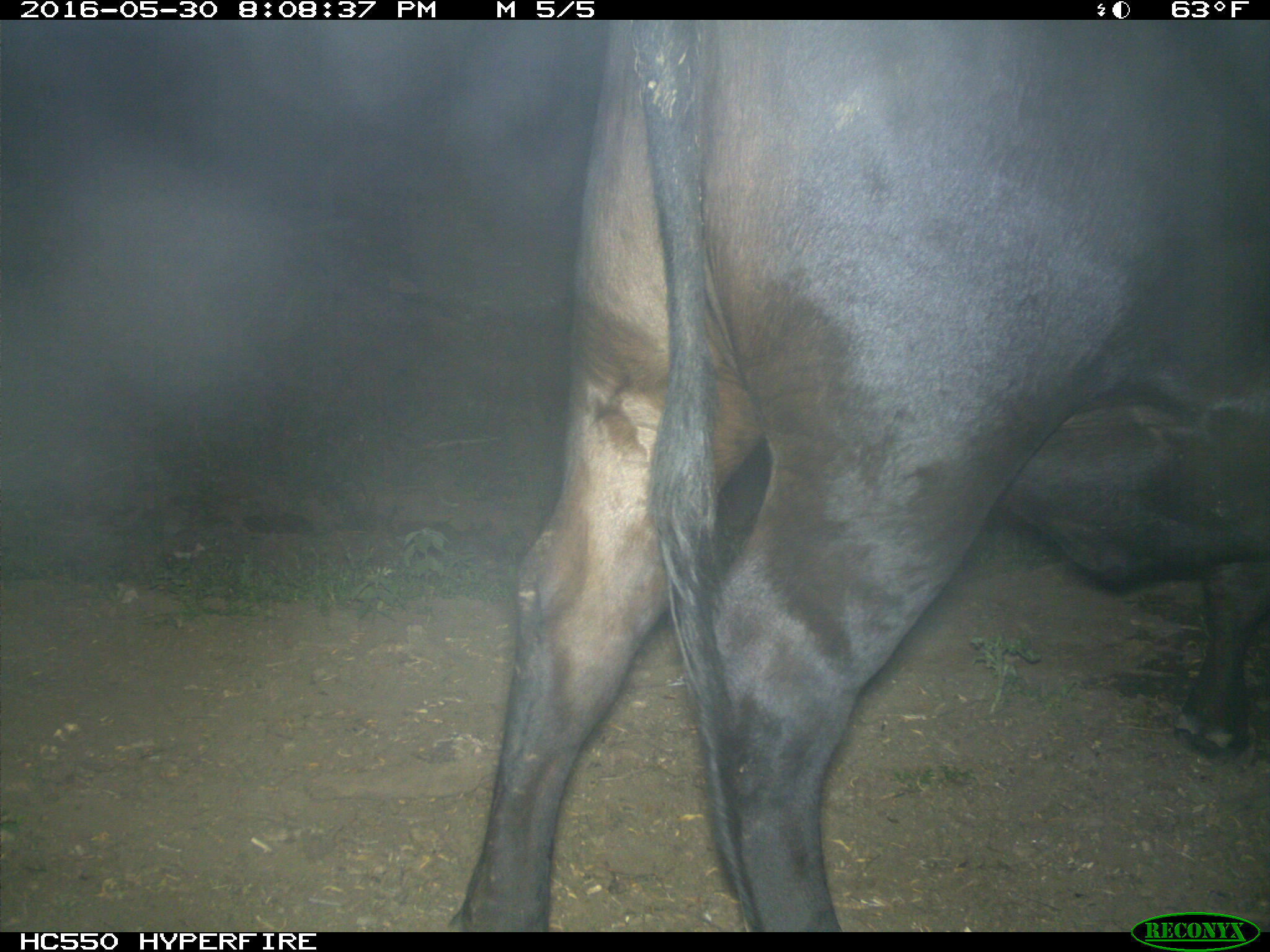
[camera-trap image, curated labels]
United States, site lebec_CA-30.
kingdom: Animalia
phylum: Chordata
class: Mammalia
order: Artiodactyla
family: Bovidae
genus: Bos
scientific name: Bos taurus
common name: domestic cow